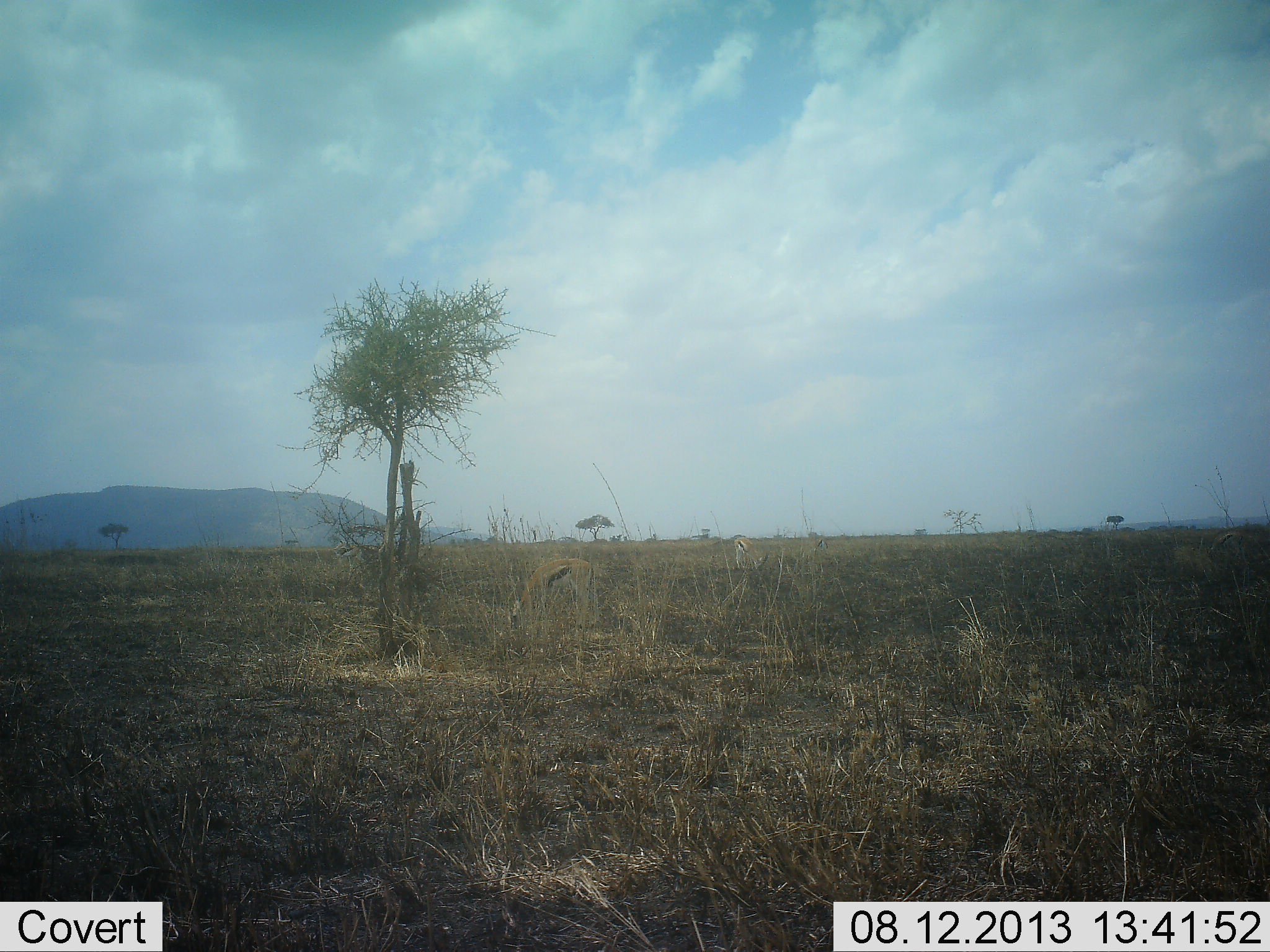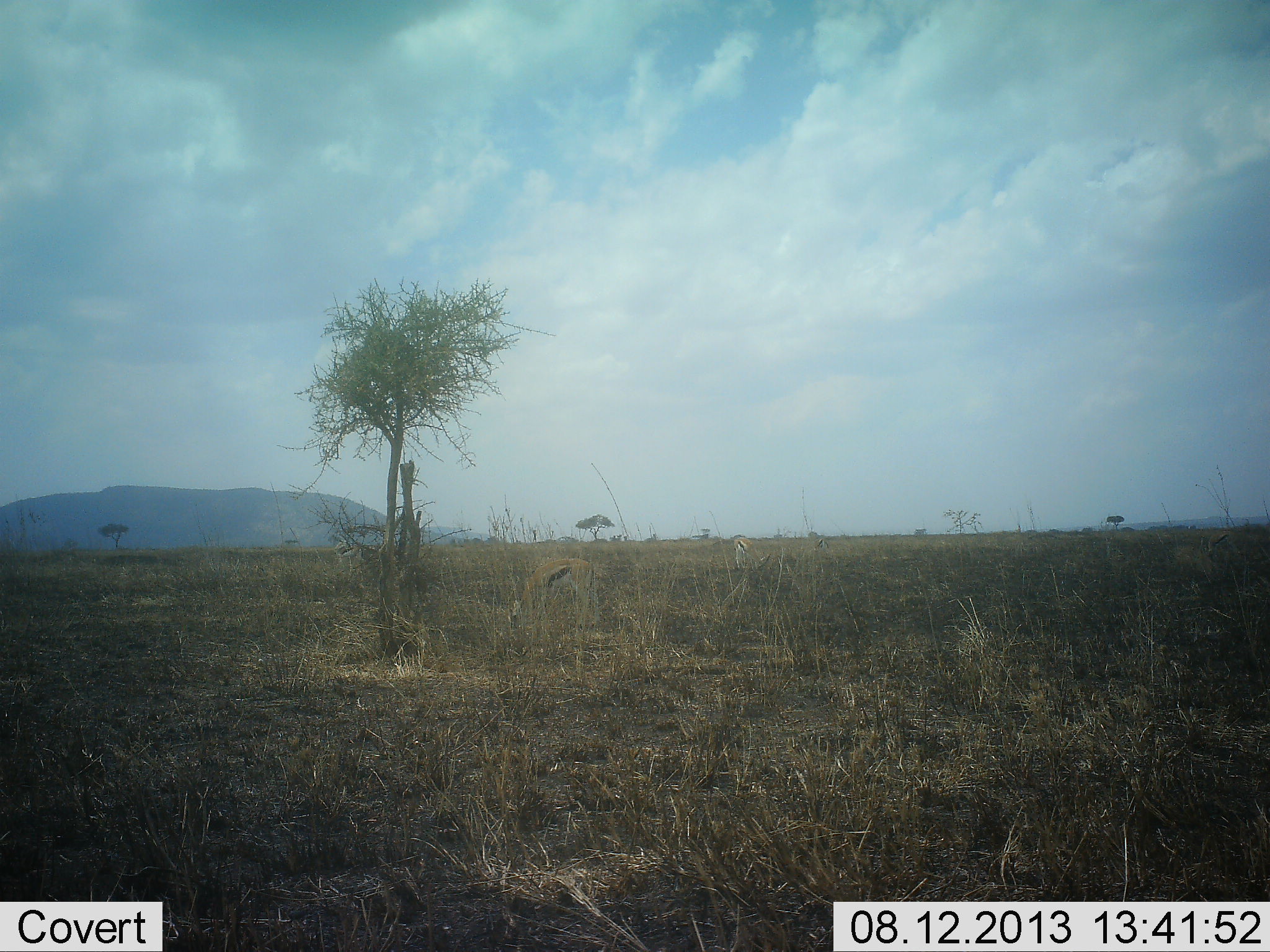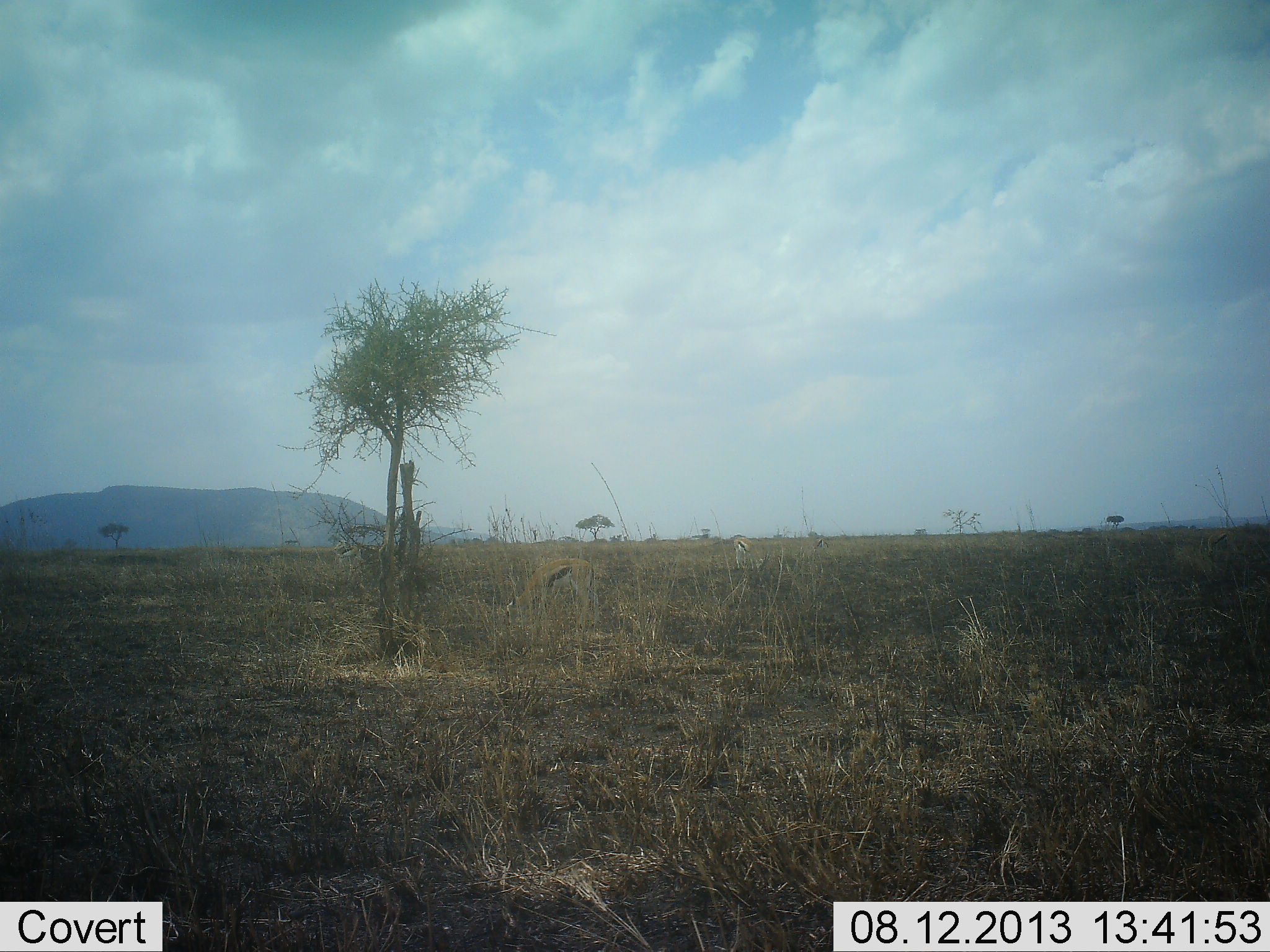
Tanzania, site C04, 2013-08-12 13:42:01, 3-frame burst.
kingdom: Animalia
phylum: Chordata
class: Mammalia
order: Artiodactyla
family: Bovidae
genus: Eudorcas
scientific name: Eudorcas thomsonii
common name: thomson's gazelle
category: gazellethomsons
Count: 2.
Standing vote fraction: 50%.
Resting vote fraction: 0%.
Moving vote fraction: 0%.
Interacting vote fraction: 0%.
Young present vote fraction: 0%.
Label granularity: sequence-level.